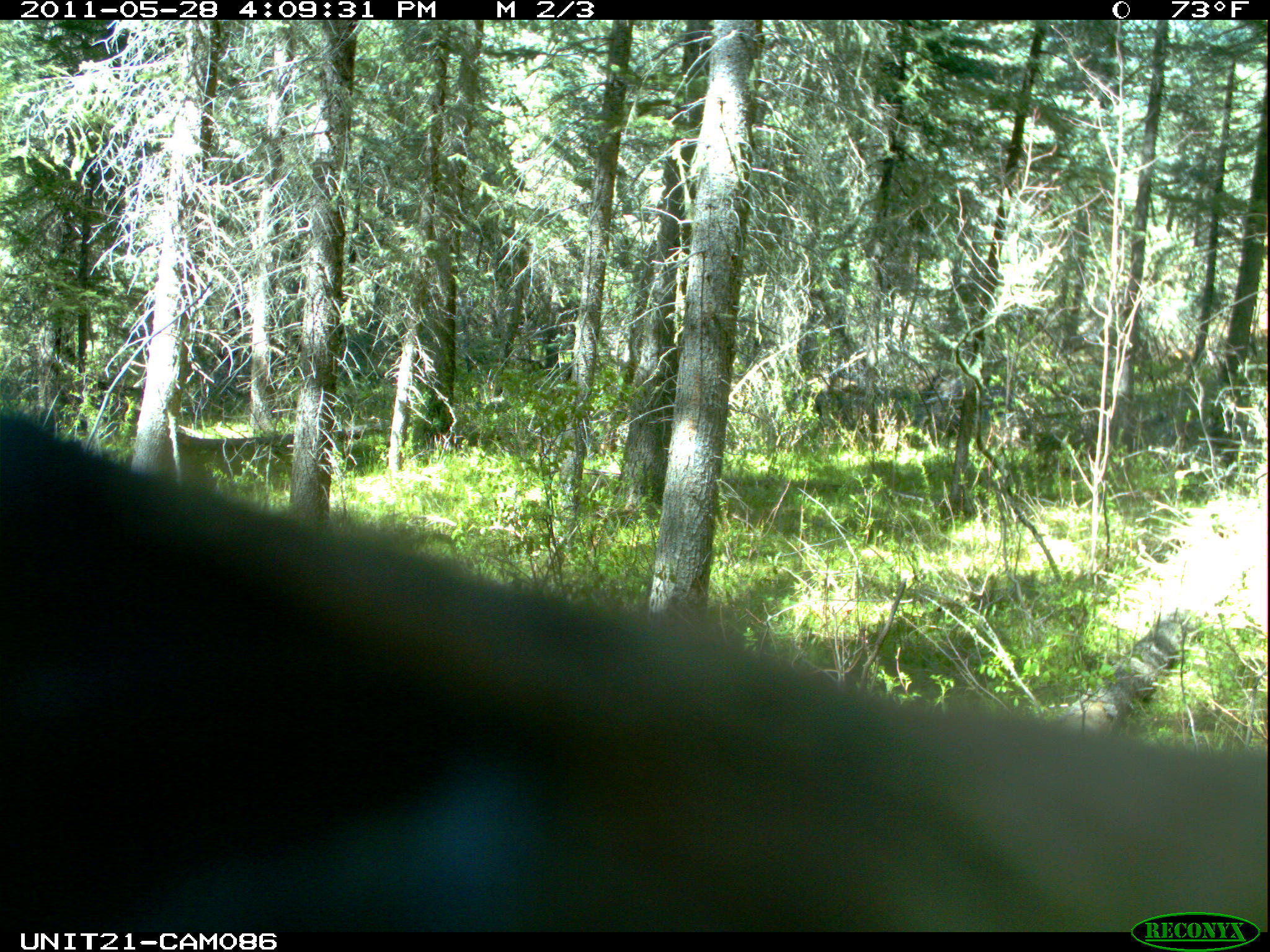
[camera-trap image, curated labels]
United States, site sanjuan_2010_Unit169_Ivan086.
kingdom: Animalia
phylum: Chordata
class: Mammalia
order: Carnivora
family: Ursidae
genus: Ursus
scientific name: Ursus americanus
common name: american black bear